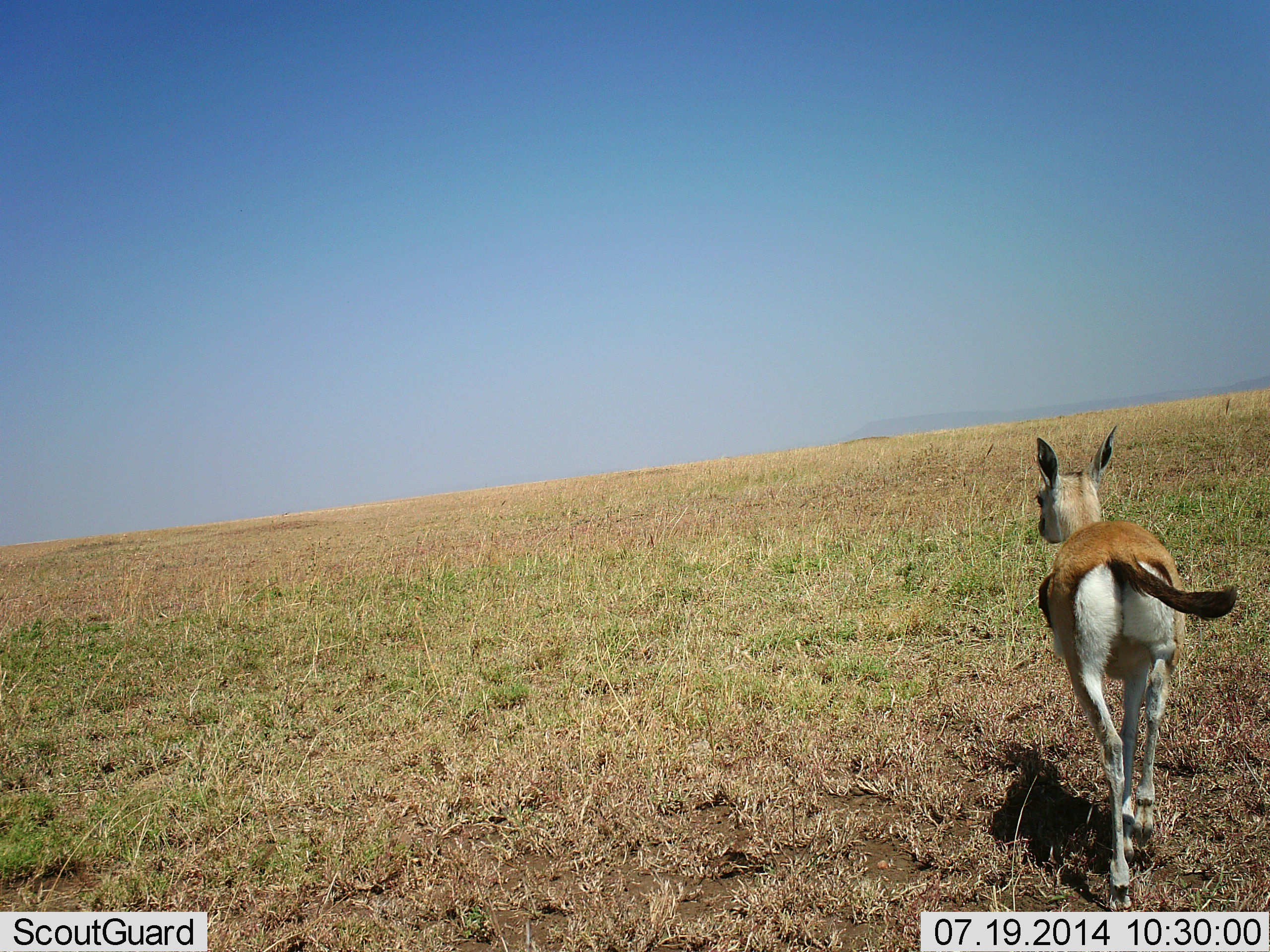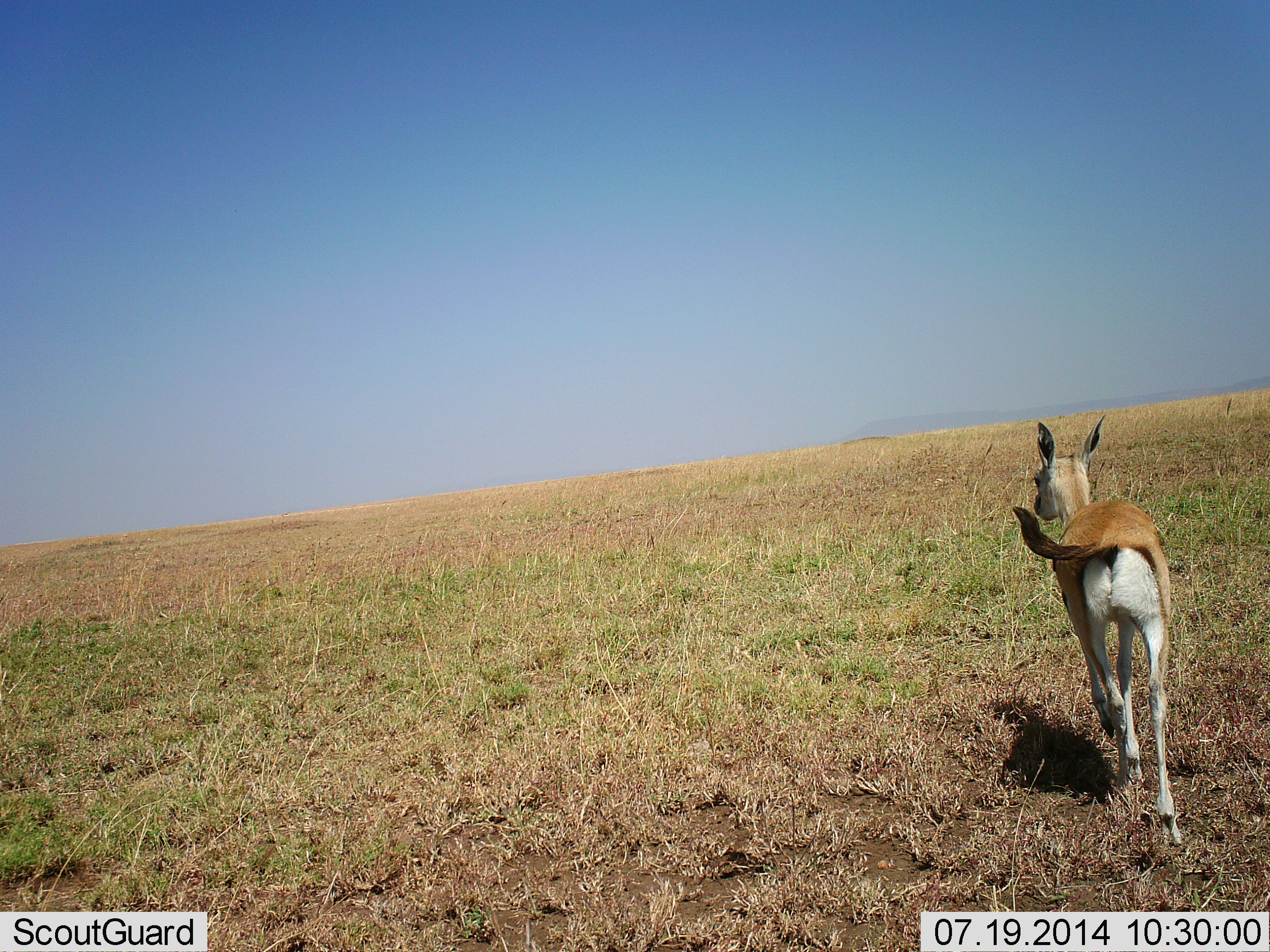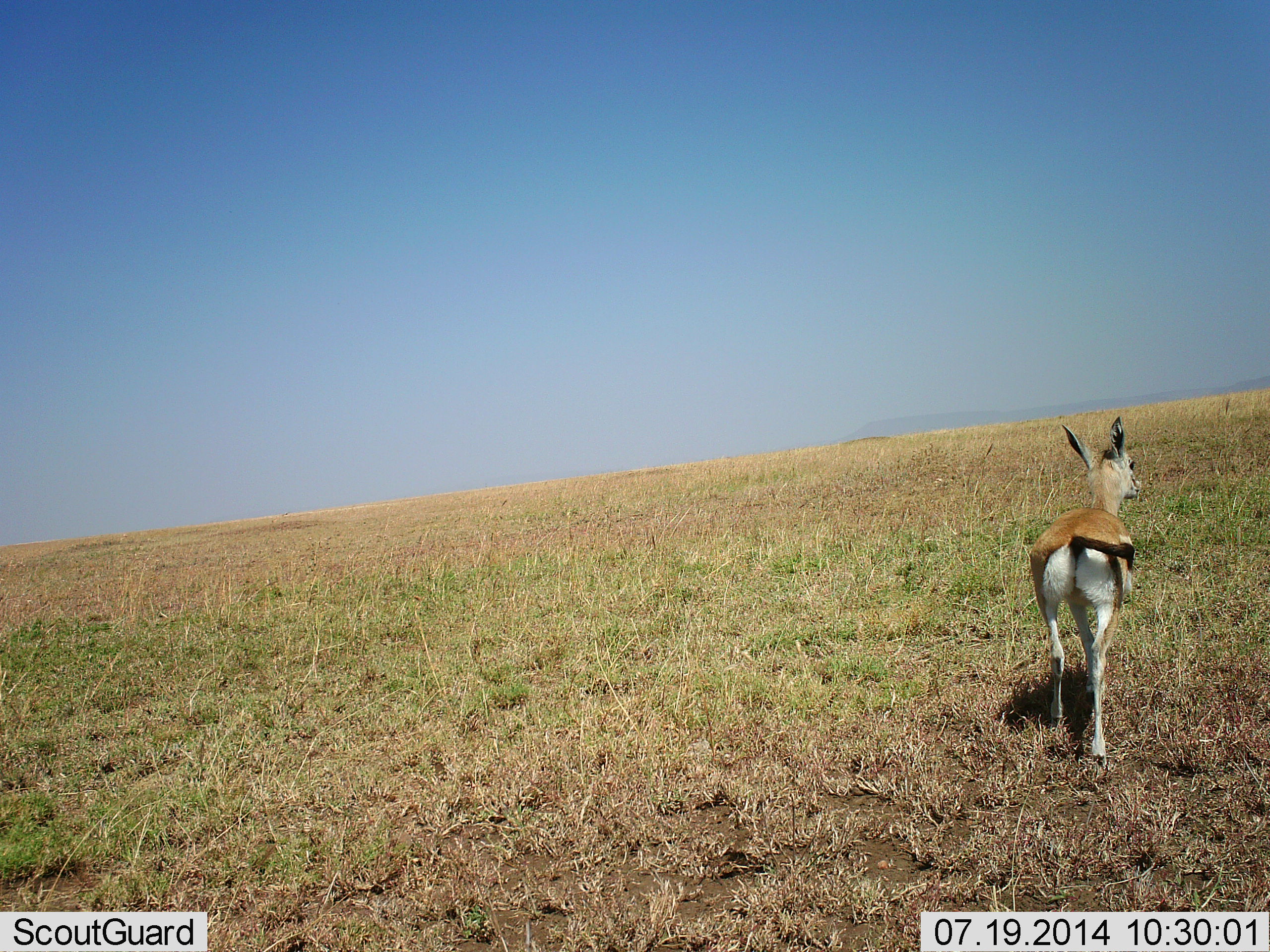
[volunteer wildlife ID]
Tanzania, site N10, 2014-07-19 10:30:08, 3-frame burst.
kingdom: Animalia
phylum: Chordata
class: Mammalia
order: Artiodactyla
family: Bovidae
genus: Eudorcas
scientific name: Eudorcas thomsonii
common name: thomson's gazelle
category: gazellethomsons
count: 1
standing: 0%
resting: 0%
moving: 100%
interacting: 0%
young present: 10%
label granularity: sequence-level